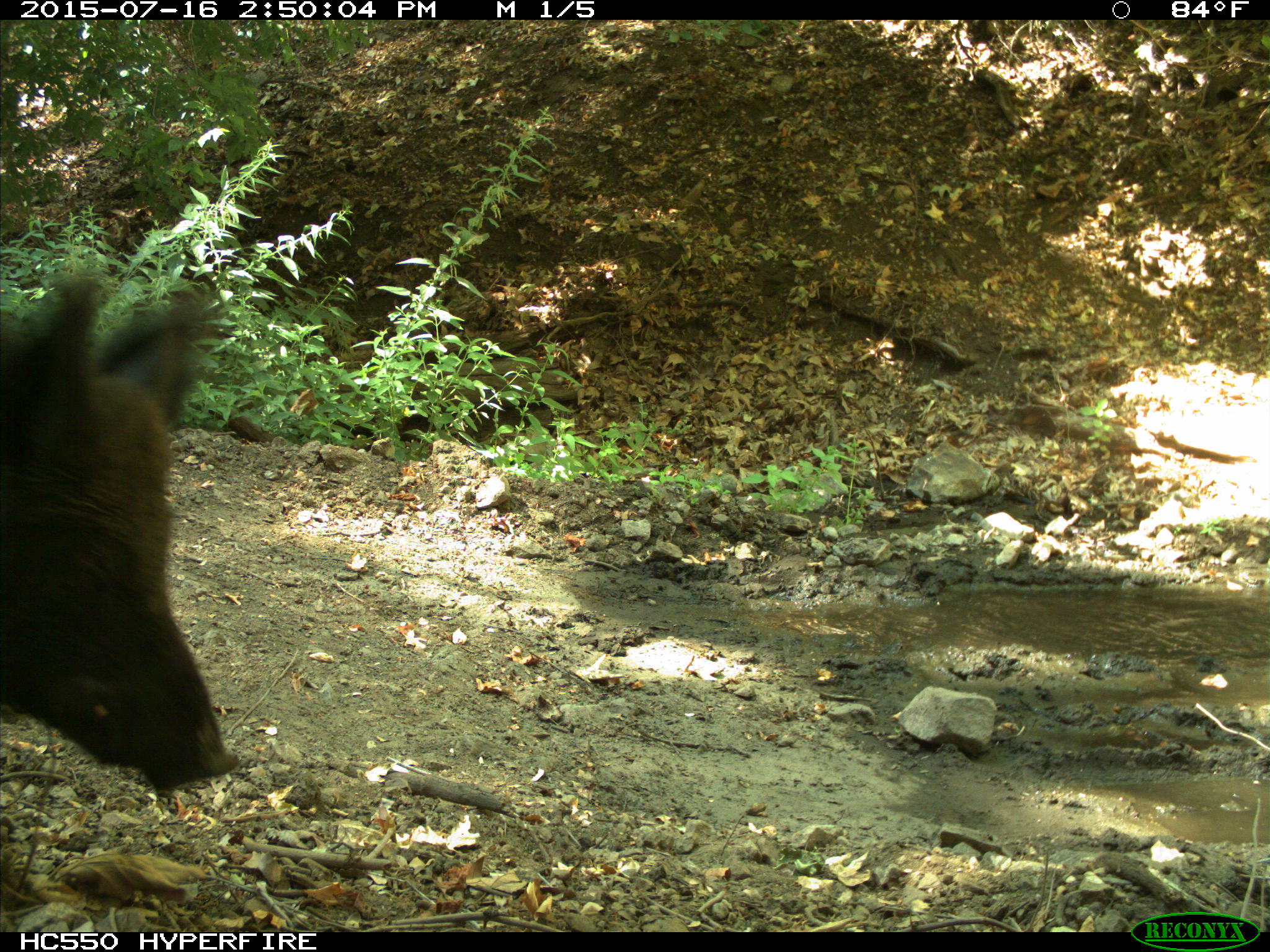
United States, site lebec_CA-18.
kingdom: Animalia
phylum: Chordata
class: Mammalia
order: Artiodactyla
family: Suidae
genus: Sus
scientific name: Sus scrofa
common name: wild boar